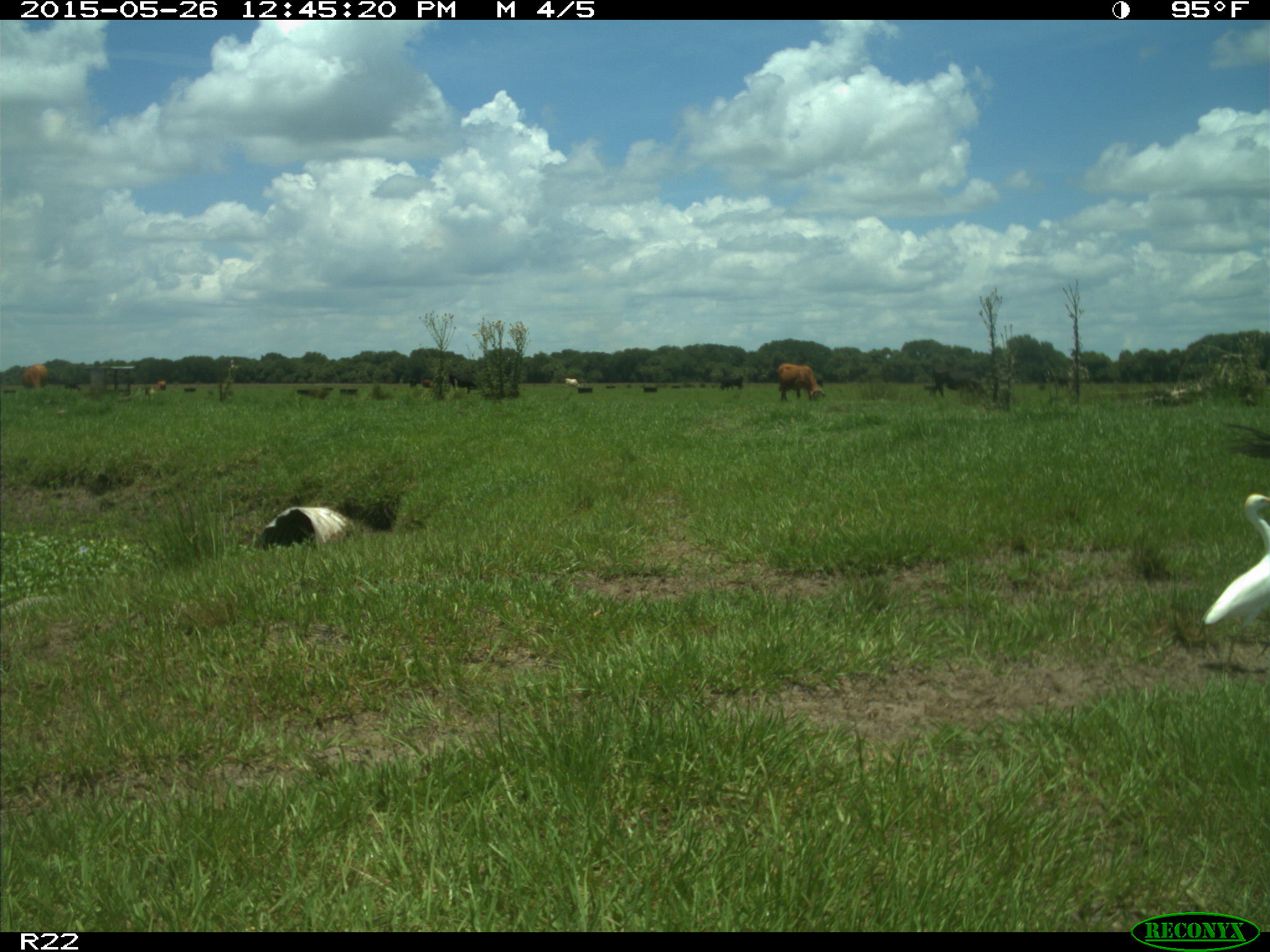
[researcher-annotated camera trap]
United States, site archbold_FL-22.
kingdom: Animalia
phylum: Chordata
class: Mammalia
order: Artiodactyla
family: Bovidae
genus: Bos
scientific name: Bos taurus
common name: domestic cow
Bos taurus (domestic cow).